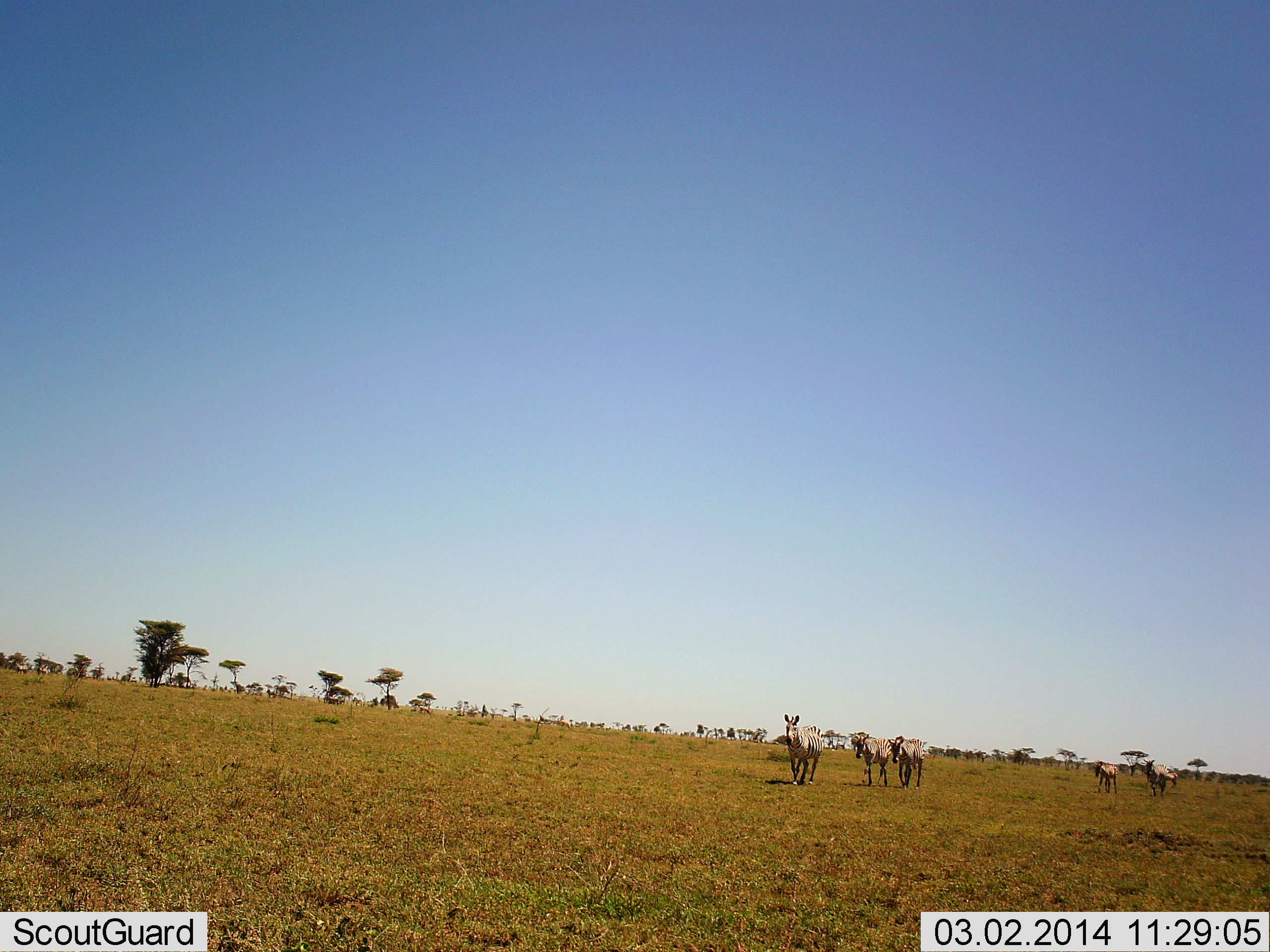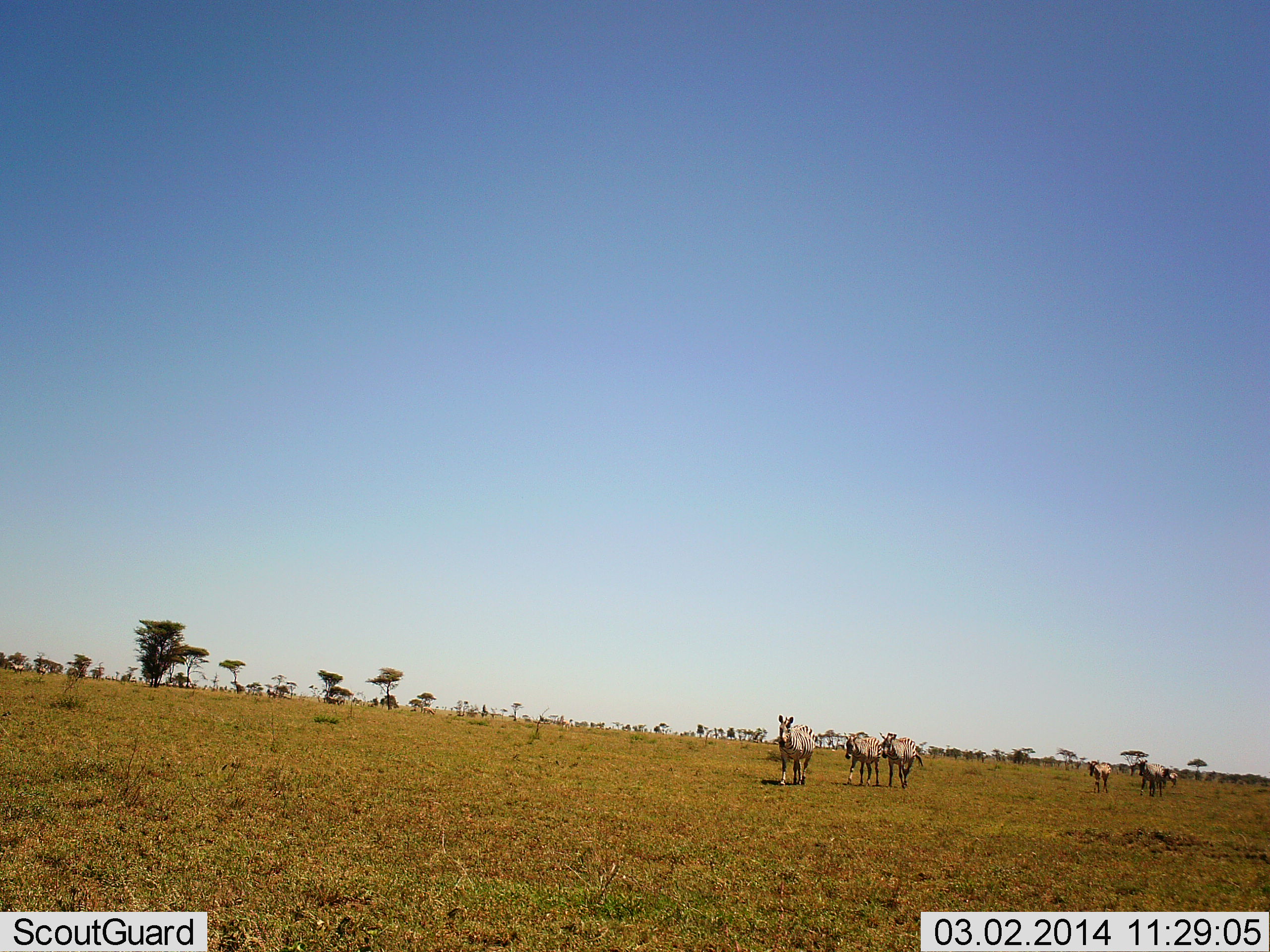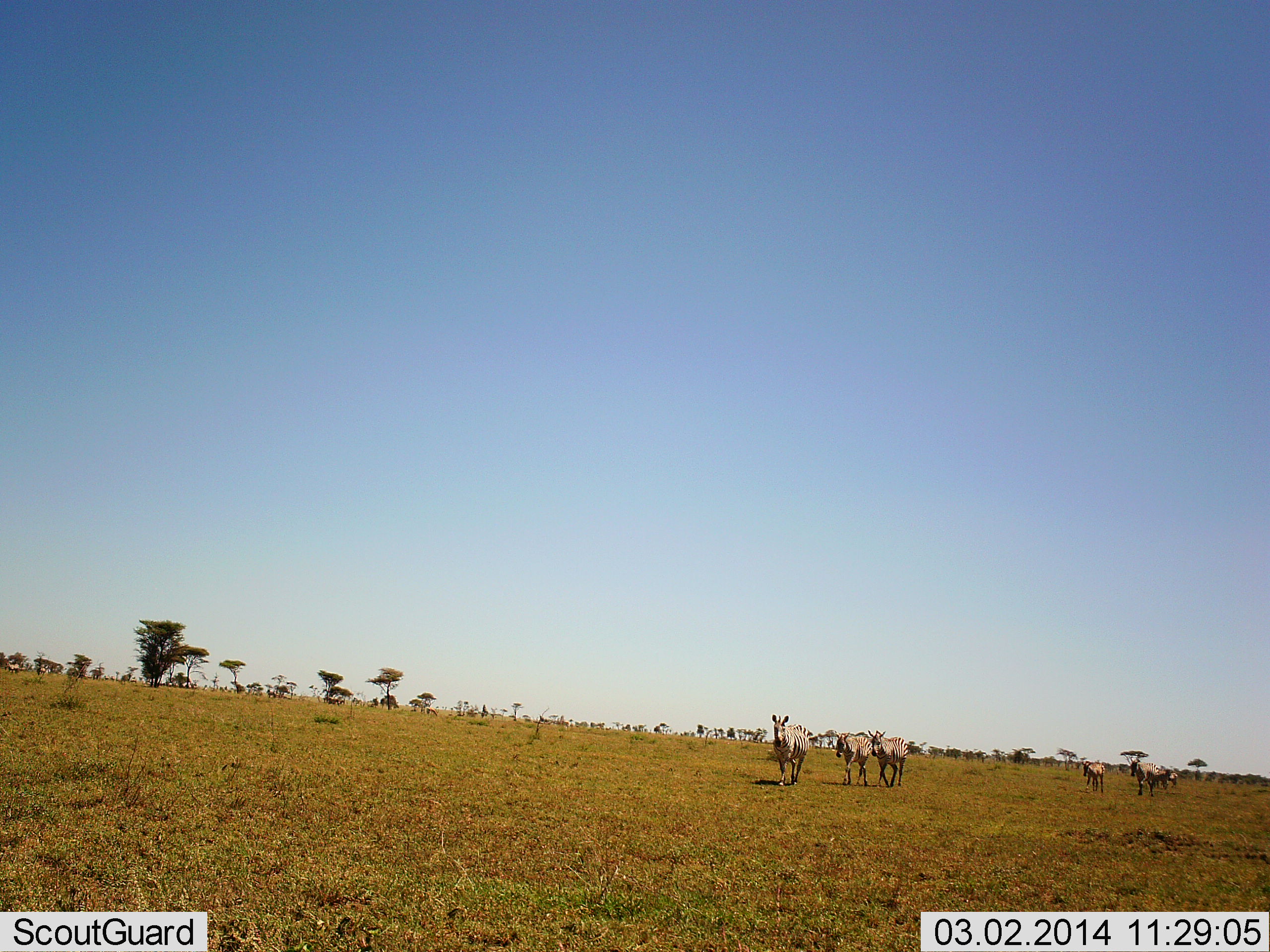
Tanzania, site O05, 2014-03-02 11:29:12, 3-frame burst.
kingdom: Animalia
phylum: Chordata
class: Mammalia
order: Perissodactyla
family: Equidae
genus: Equus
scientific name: Equus quagga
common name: plains zebra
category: zebra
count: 6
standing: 18%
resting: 0%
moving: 100%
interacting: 0%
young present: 9%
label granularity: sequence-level